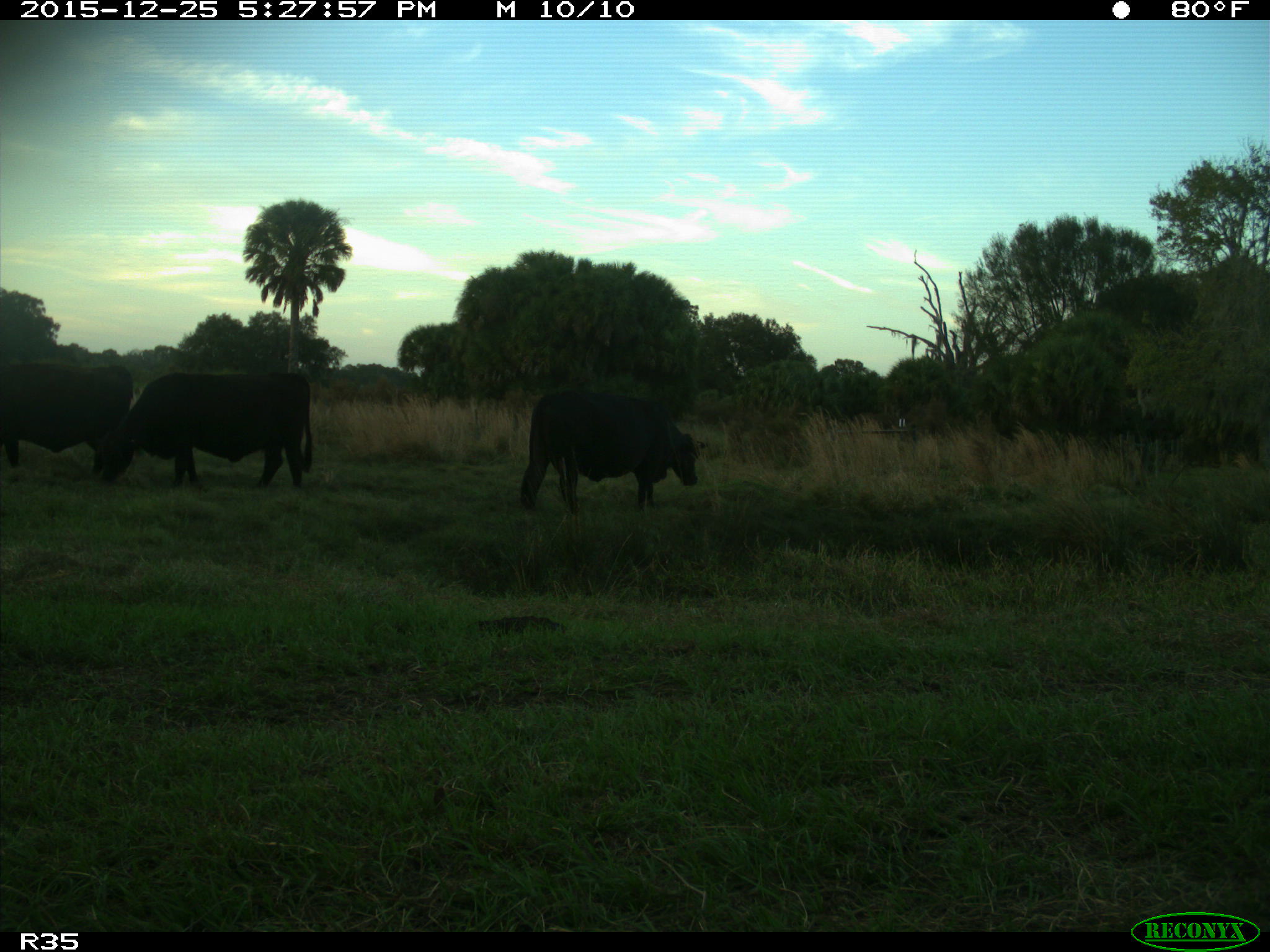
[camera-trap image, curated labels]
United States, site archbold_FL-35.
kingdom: Animalia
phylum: Chordata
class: Mammalia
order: Artiodactyla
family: Bovidae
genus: Bos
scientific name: Bos taurus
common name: domestic cow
Bos taurus (domestic cow).